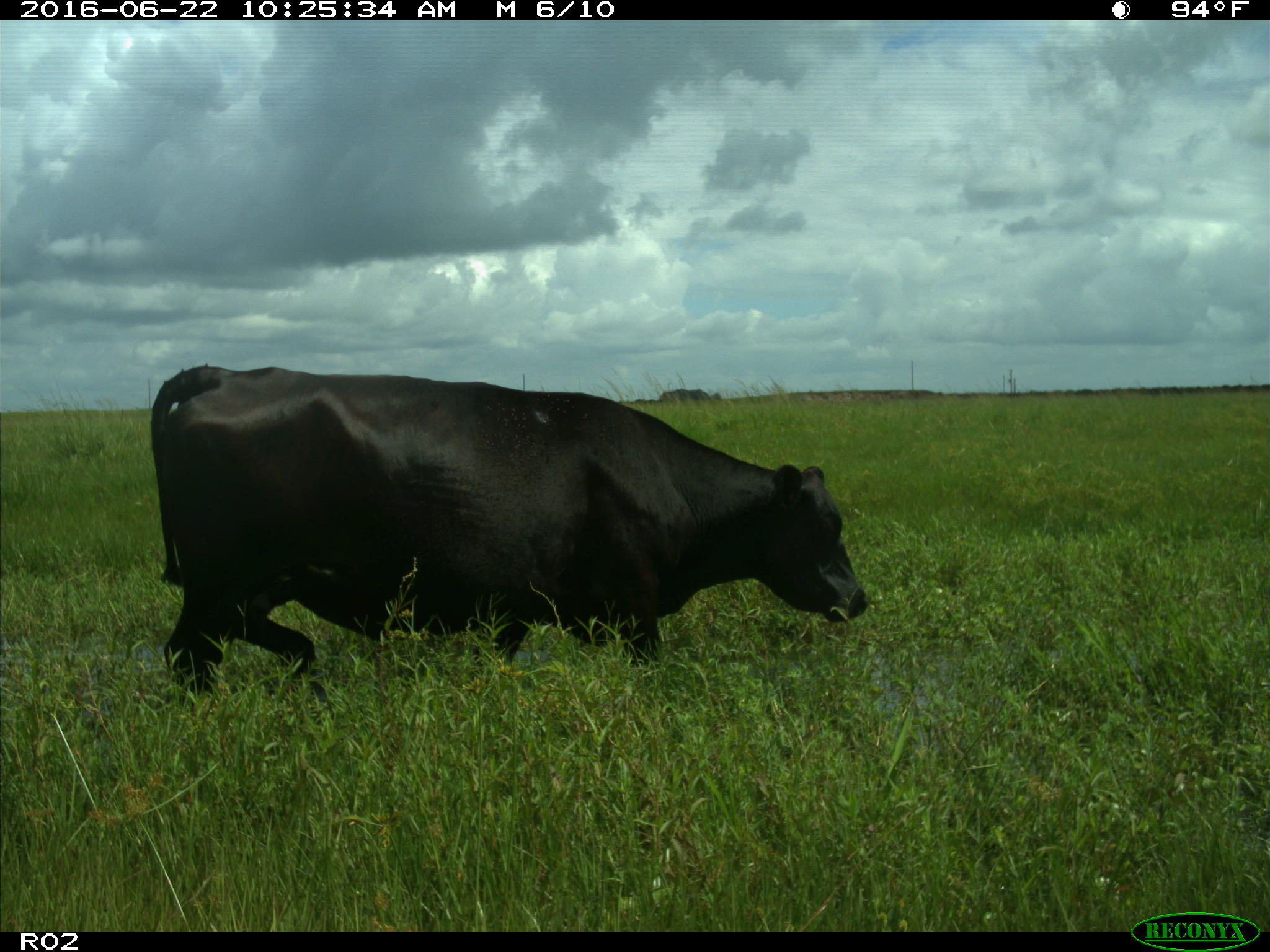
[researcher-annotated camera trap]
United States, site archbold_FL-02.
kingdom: Animalia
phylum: Chordata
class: Mammalia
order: Artiodactyla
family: Bovidae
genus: Bos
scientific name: Bos taurus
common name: domestic cow